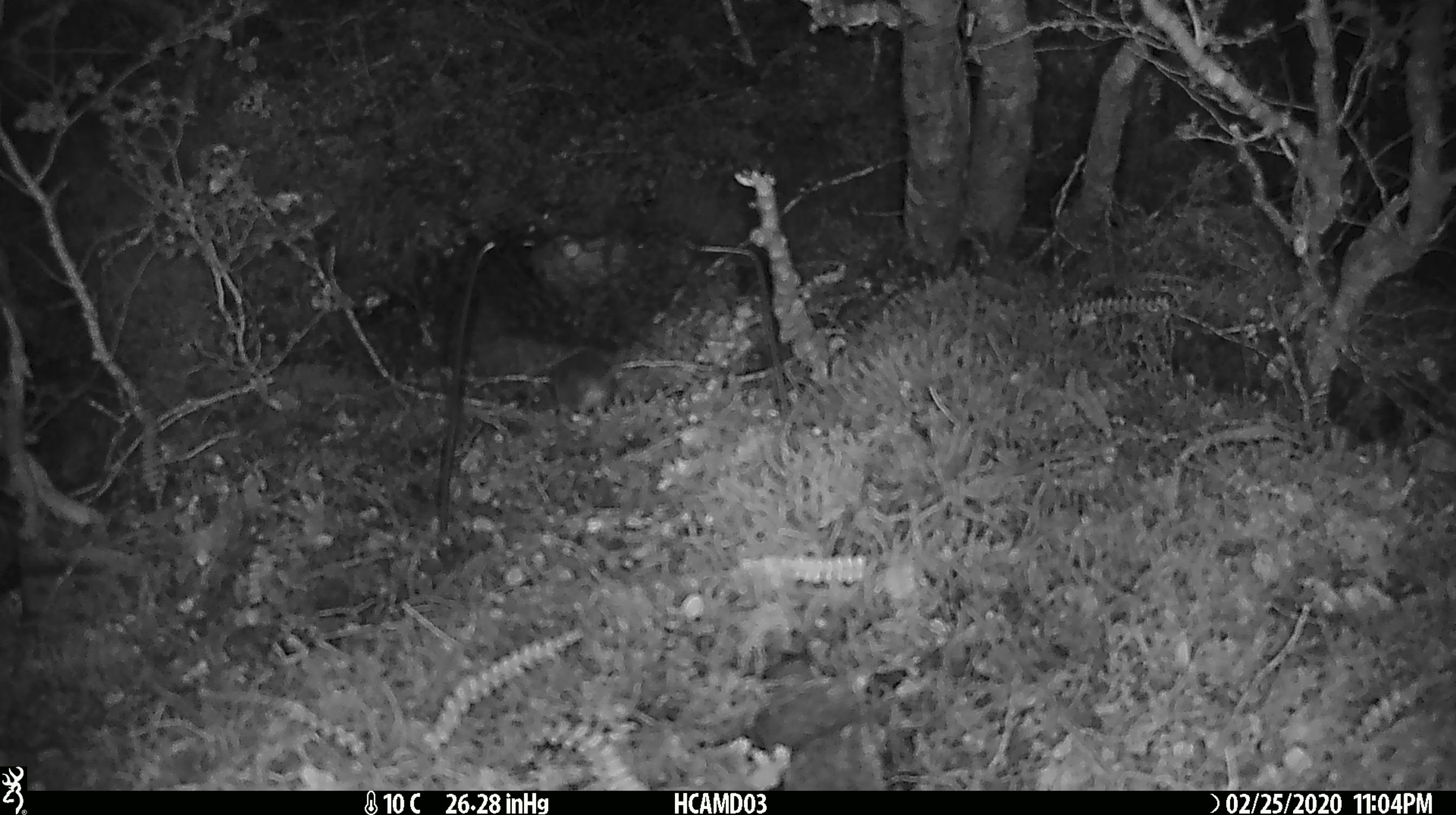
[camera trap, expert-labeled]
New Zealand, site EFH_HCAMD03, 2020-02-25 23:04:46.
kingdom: Animalia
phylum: Chordata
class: Mammalia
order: Rodentia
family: Muridae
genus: Mus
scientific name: Mus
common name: mouse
Mouse (Mus).